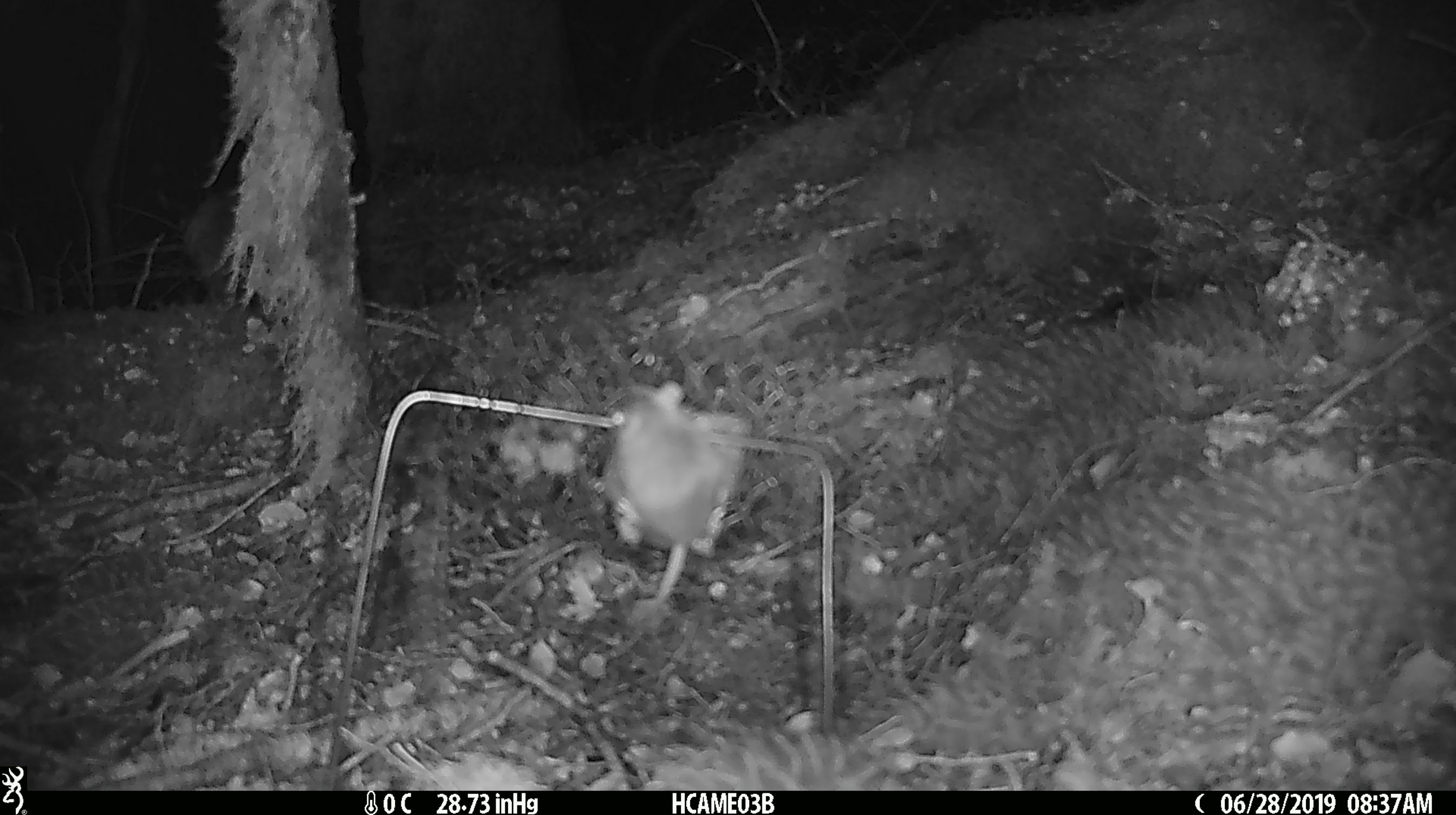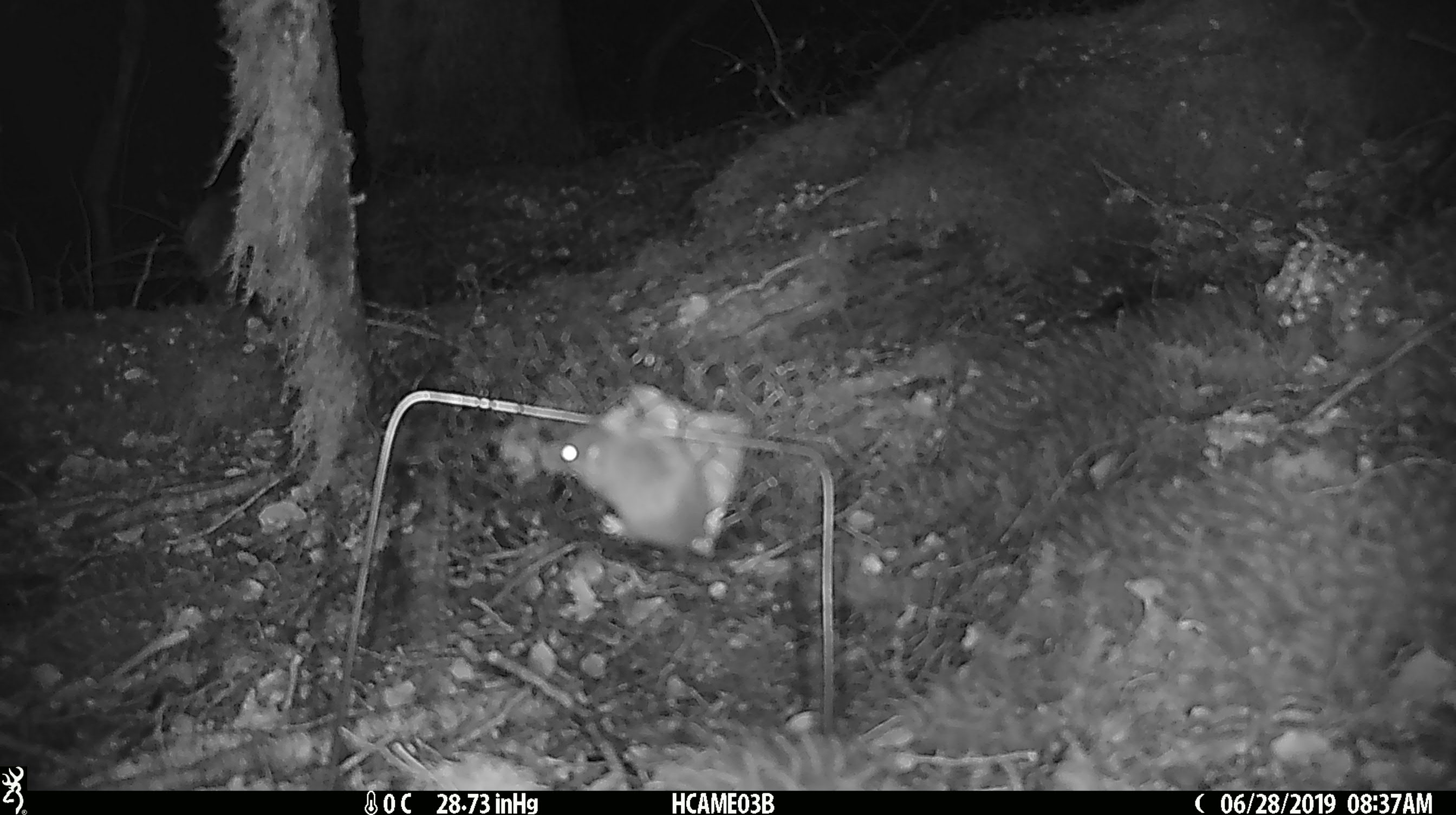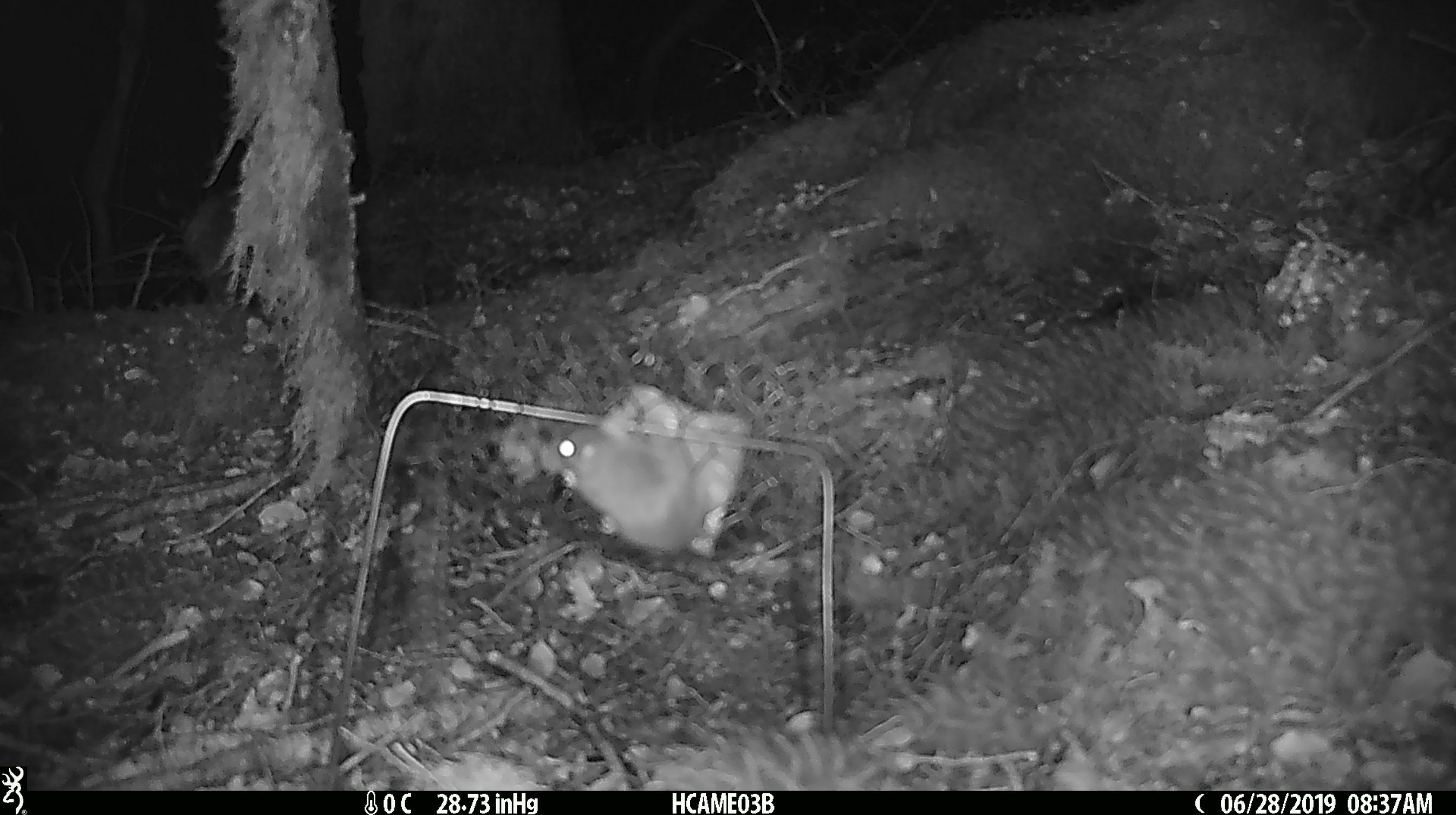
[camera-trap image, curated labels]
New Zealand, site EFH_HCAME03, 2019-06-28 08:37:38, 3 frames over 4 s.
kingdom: Animalia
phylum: Chordata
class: Mammalia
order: Rodentia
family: Muridae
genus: Mus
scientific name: Mus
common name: mouse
Mouse (Mus).